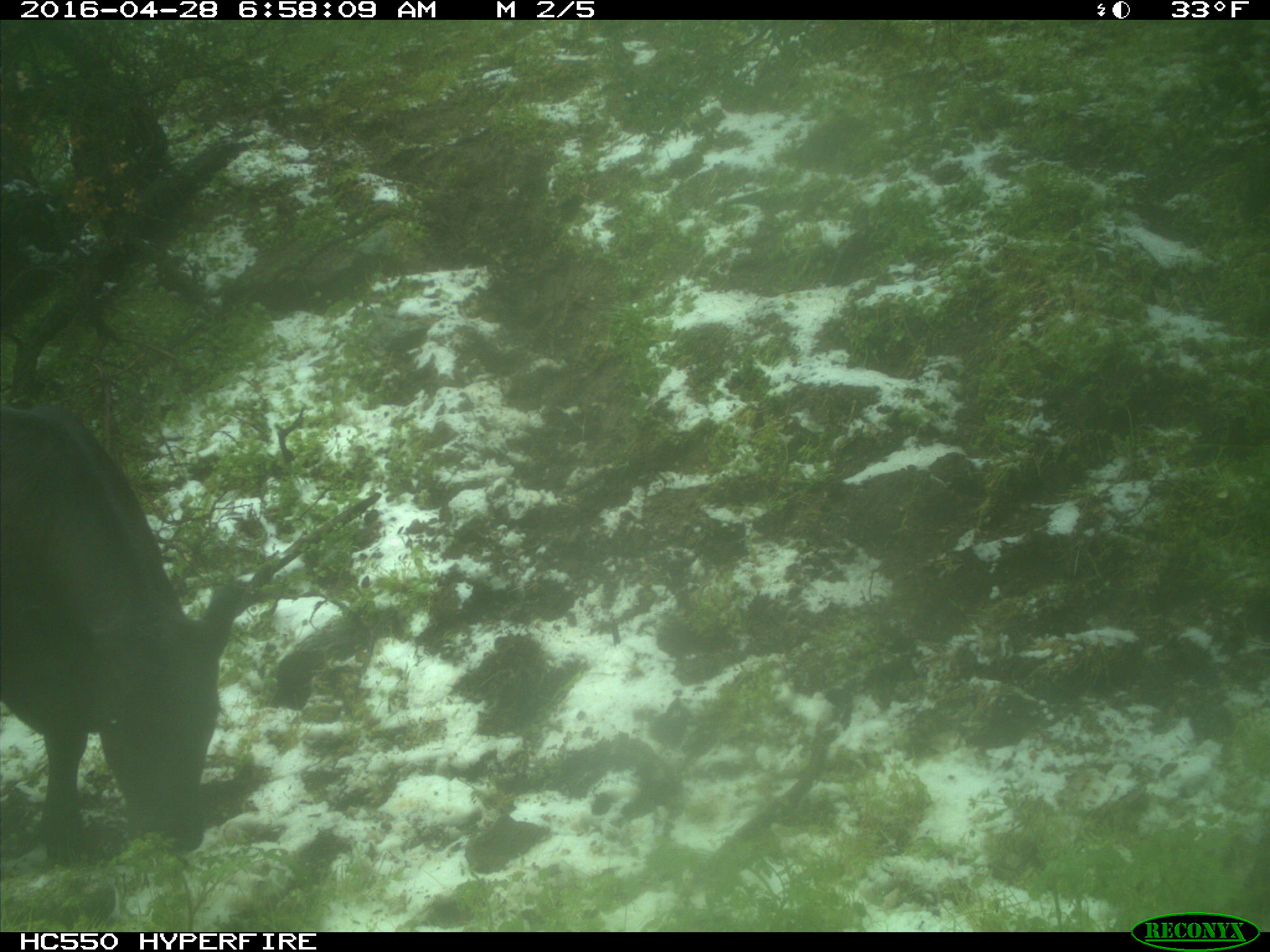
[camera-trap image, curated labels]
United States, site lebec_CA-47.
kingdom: Animalia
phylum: Chordata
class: Mammalia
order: Artiodactyla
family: Bovidae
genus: Bos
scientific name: Bos taurus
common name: domestic cow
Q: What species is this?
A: Bos taurus (domestic cow).